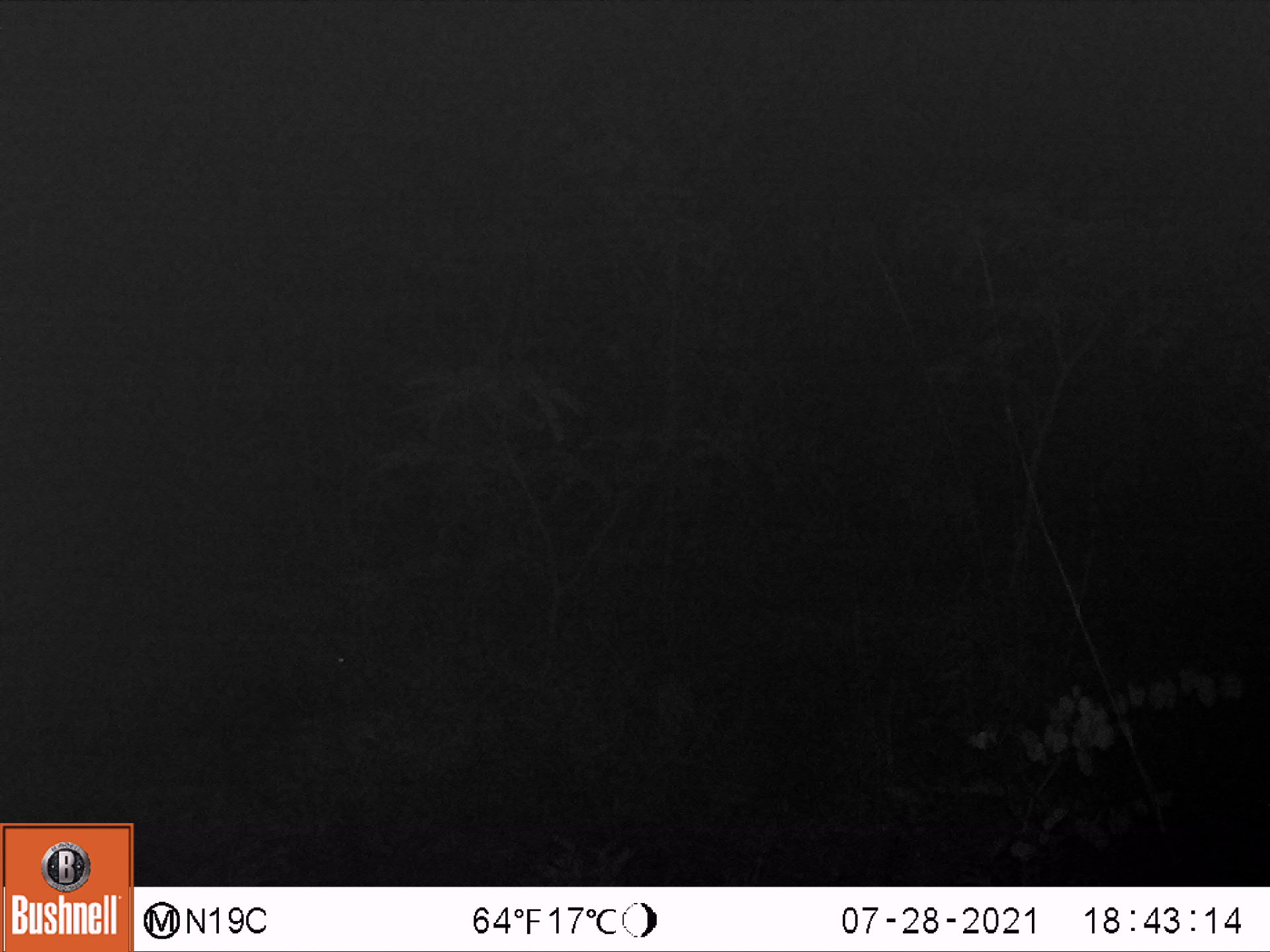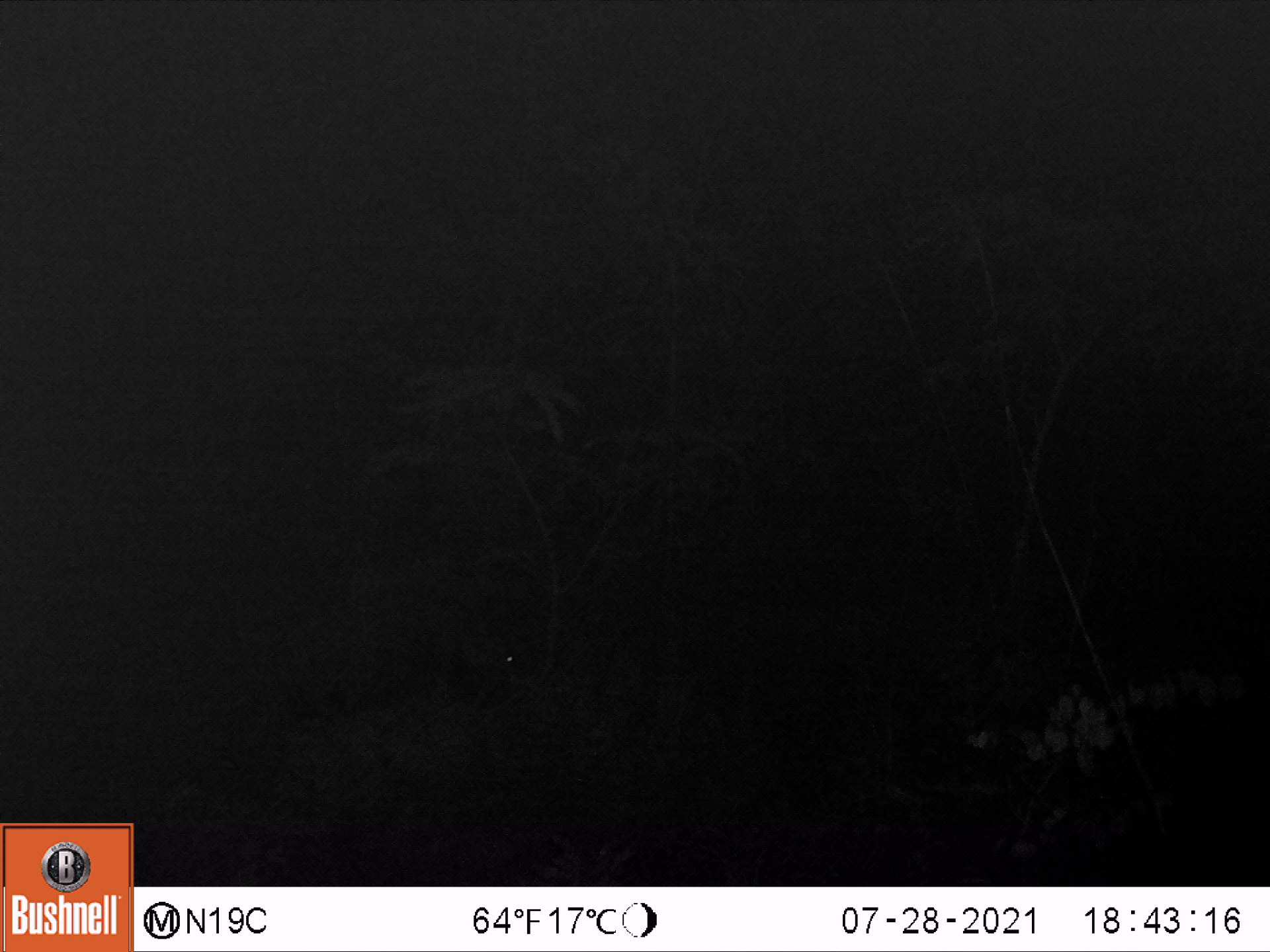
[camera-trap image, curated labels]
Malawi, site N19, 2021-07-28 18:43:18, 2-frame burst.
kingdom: Animalia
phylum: Chordata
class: Mammalia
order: Artiodactyla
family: Suidae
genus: Potamochoerus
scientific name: Potamochoerus larvatus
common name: bushpig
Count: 1.